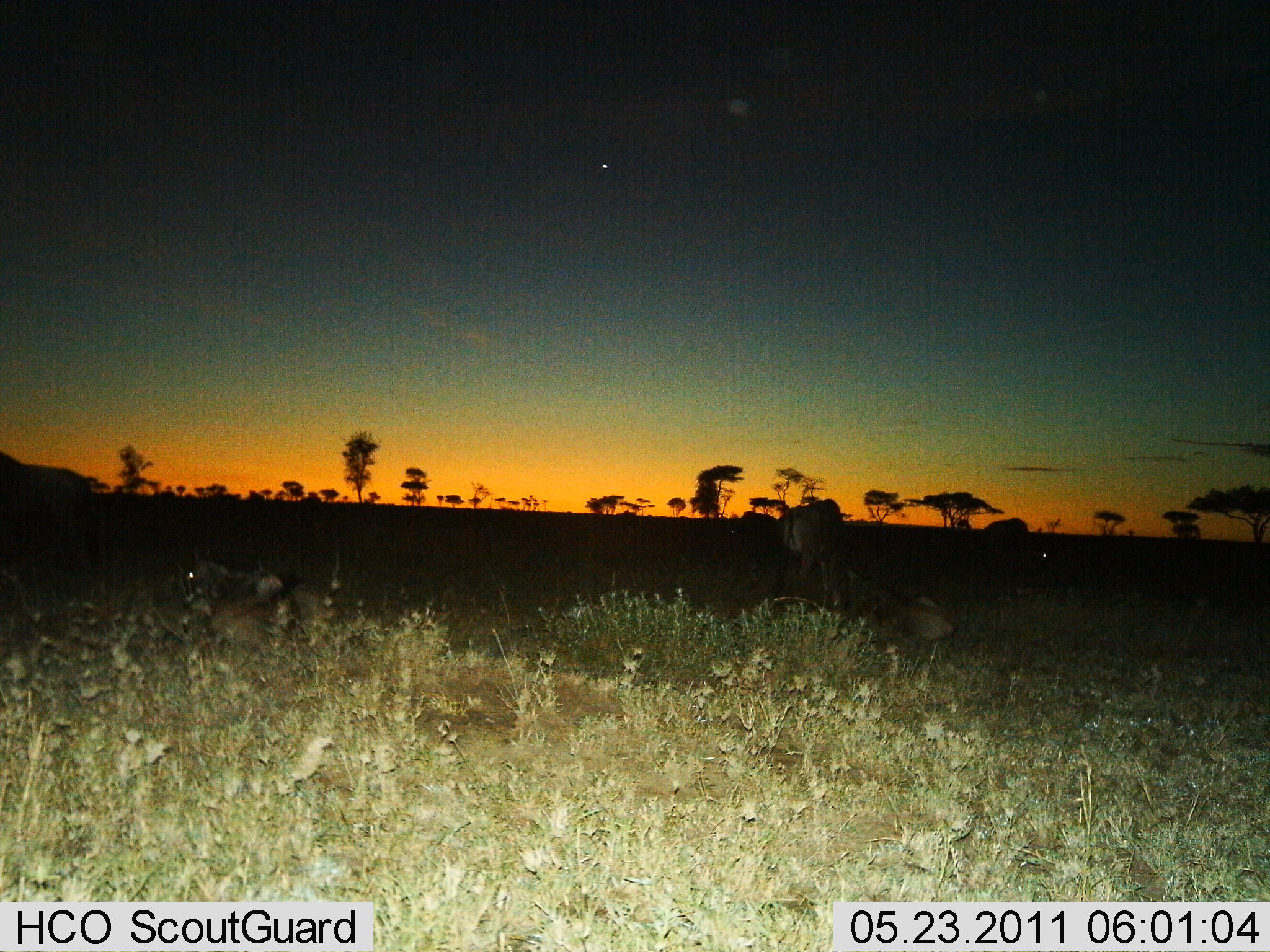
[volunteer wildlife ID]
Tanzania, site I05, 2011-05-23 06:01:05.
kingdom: Animalia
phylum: Chordata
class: Mammalia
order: Artiodactyla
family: Bovidae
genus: Connochaetes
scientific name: Connochaetes taurinus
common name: blue wildebeest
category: wildebeest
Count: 5.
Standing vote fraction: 86%.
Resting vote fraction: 100%.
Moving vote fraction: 0%.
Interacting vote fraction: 0%.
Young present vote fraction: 7%.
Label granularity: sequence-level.